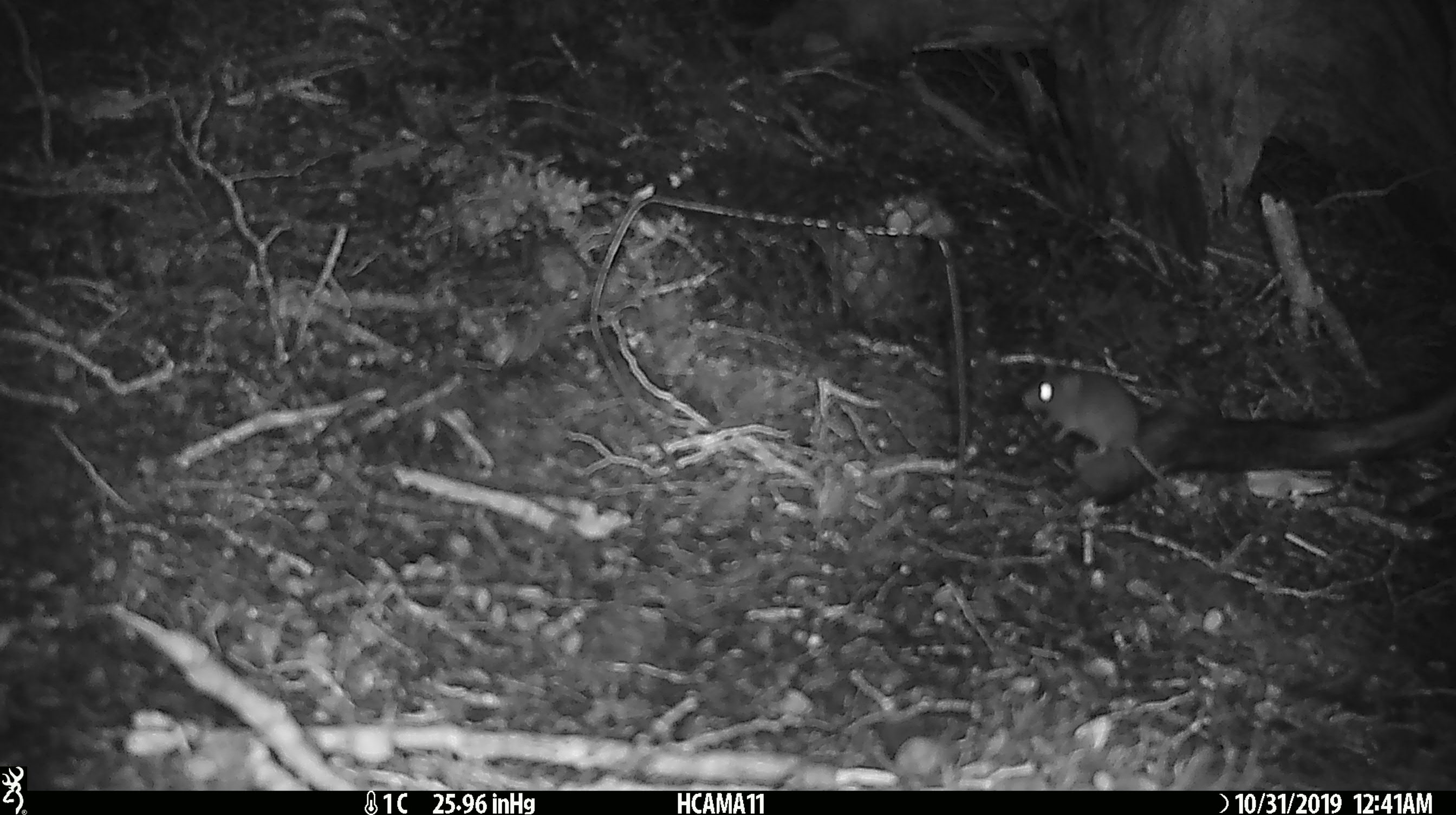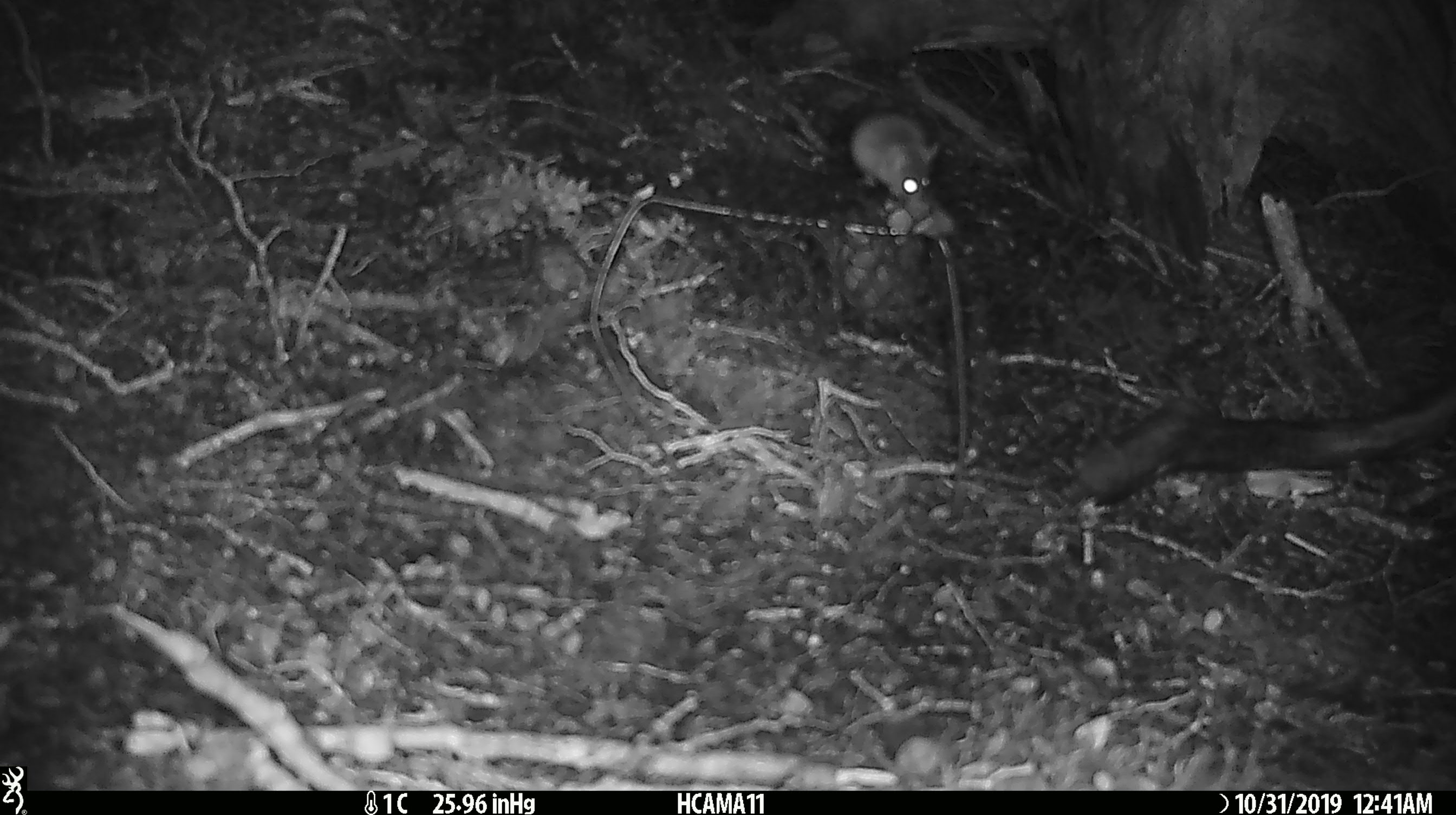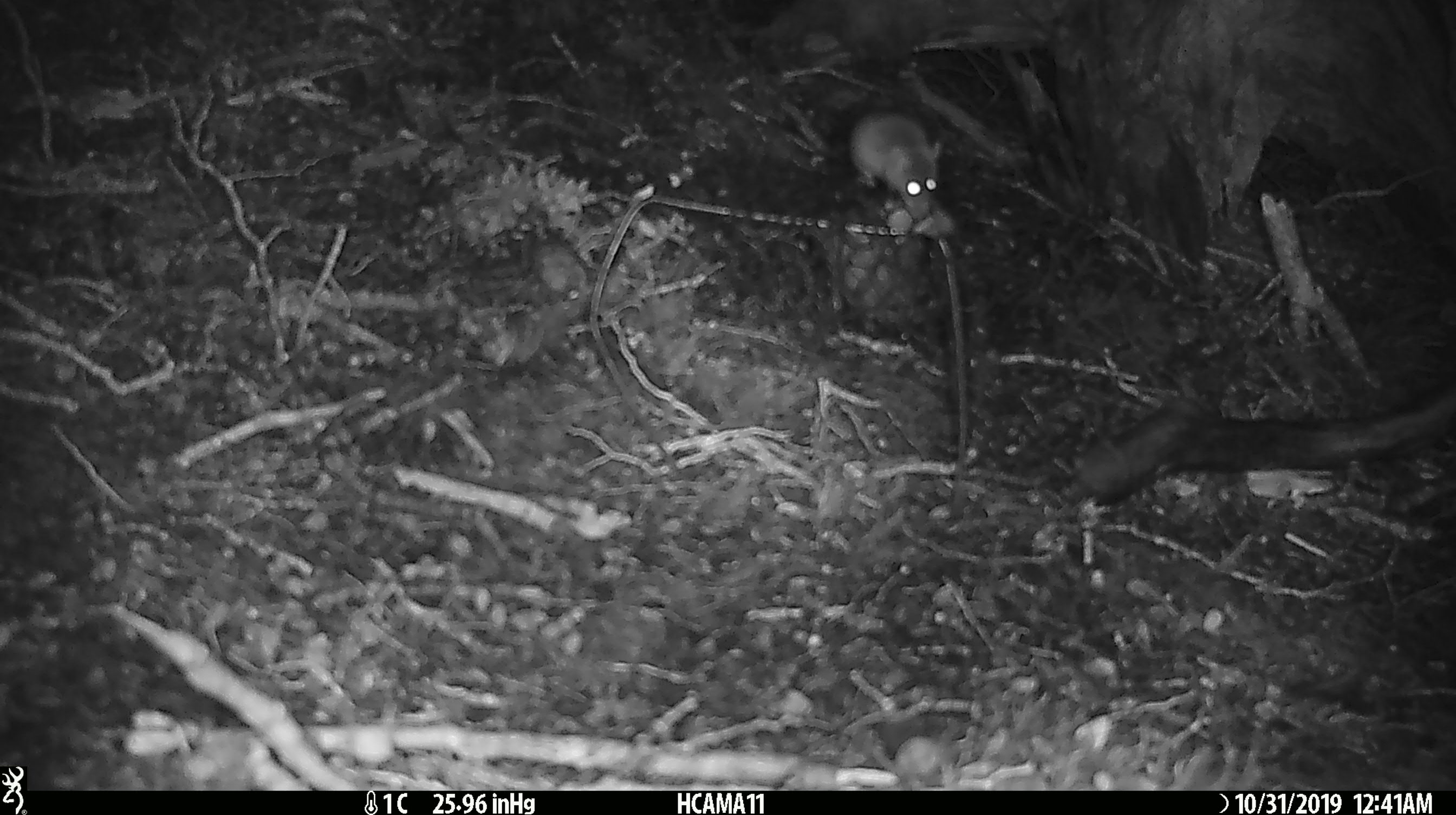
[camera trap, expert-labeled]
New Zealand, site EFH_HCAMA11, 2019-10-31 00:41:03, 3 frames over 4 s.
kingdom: Animalia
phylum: Chordata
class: Mammalia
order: Rodentia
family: Muridae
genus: Mus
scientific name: Mus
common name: mouse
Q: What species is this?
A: Mouse (Mus).